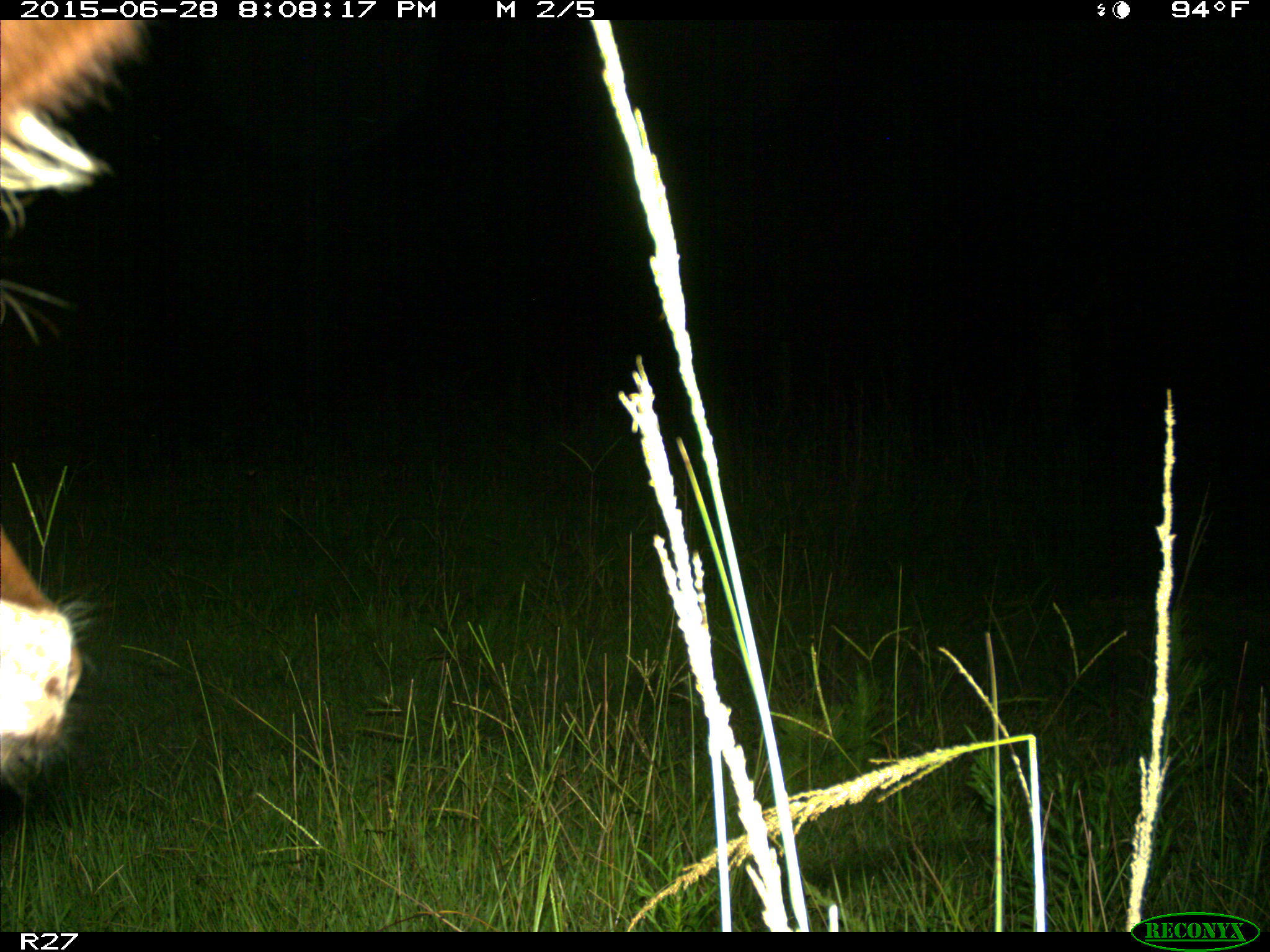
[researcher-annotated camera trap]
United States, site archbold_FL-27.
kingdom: Animalia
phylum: Chordata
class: Mammalia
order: Artiodactyla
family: Bovidae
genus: Bos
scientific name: Bos taurus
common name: domestic cow